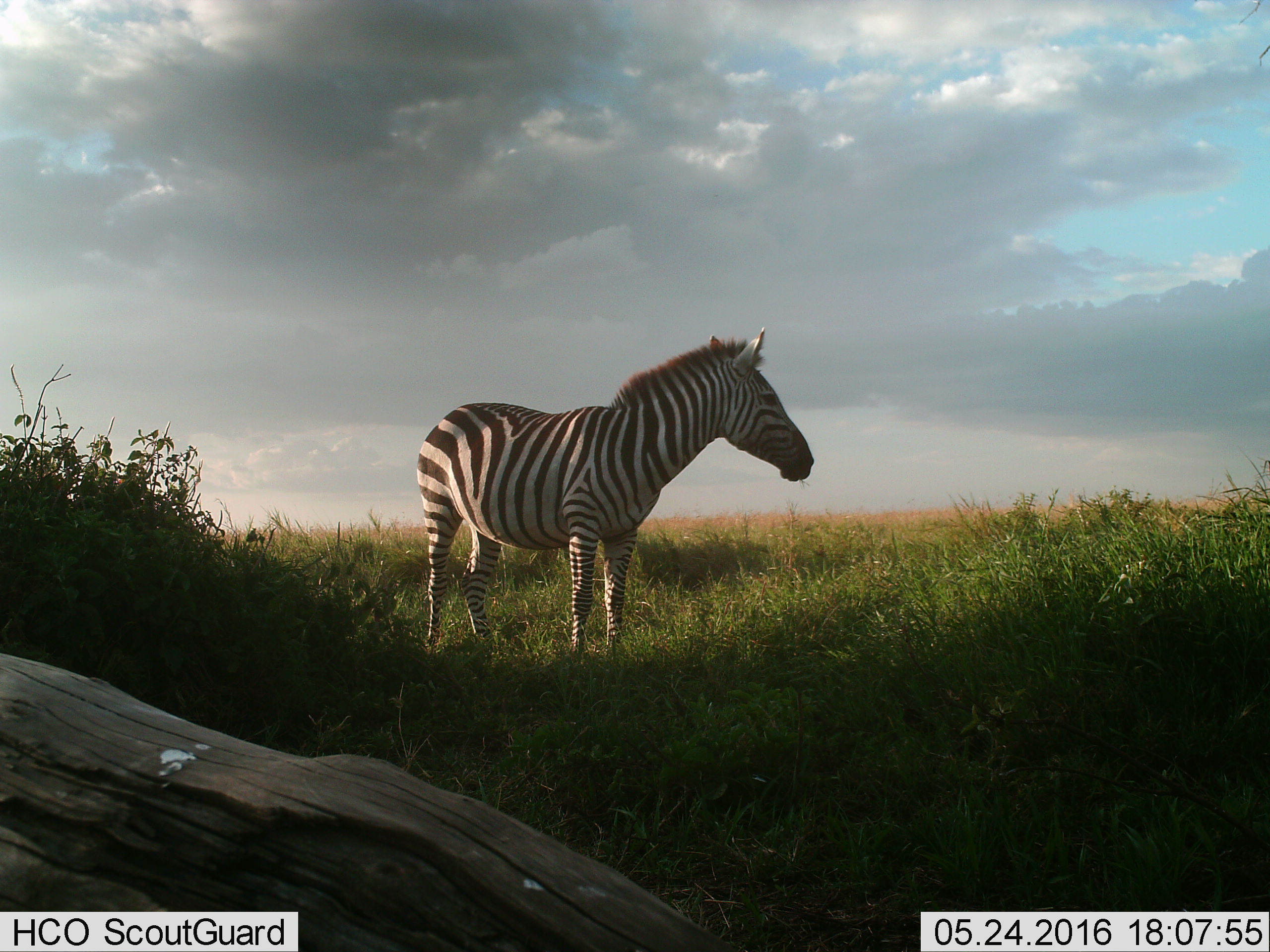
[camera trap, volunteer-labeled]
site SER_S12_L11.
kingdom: Animalia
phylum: Chordata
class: Mammalia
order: Perissodactyla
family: Equidae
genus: Equus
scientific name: Equus quagga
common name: plains zebra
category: zebraplains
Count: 1.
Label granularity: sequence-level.